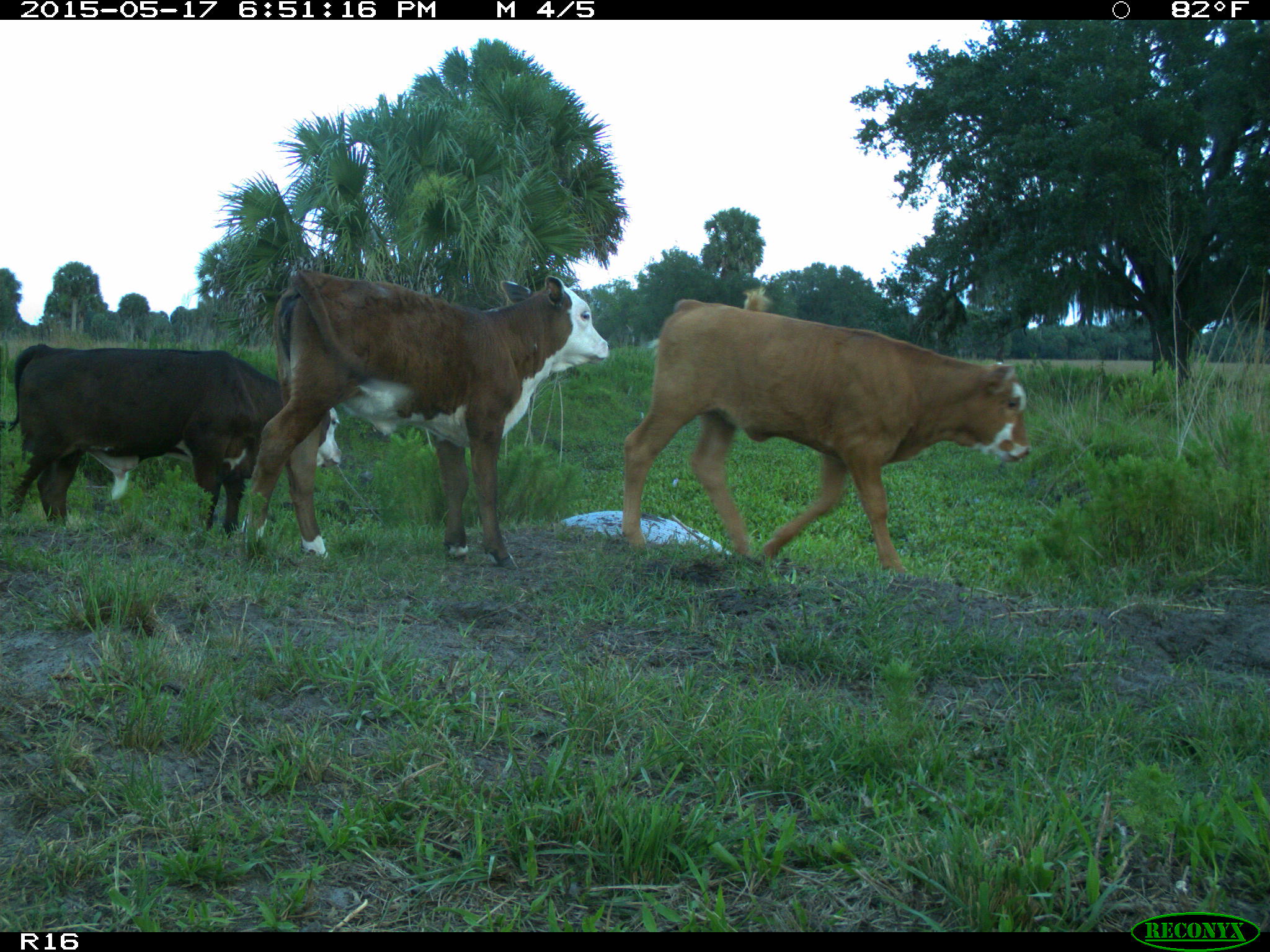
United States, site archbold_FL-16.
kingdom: Animalia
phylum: Chordata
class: Mammalia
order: Artiodactyla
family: Bovidae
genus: Bos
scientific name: Bos taurus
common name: domestic cow